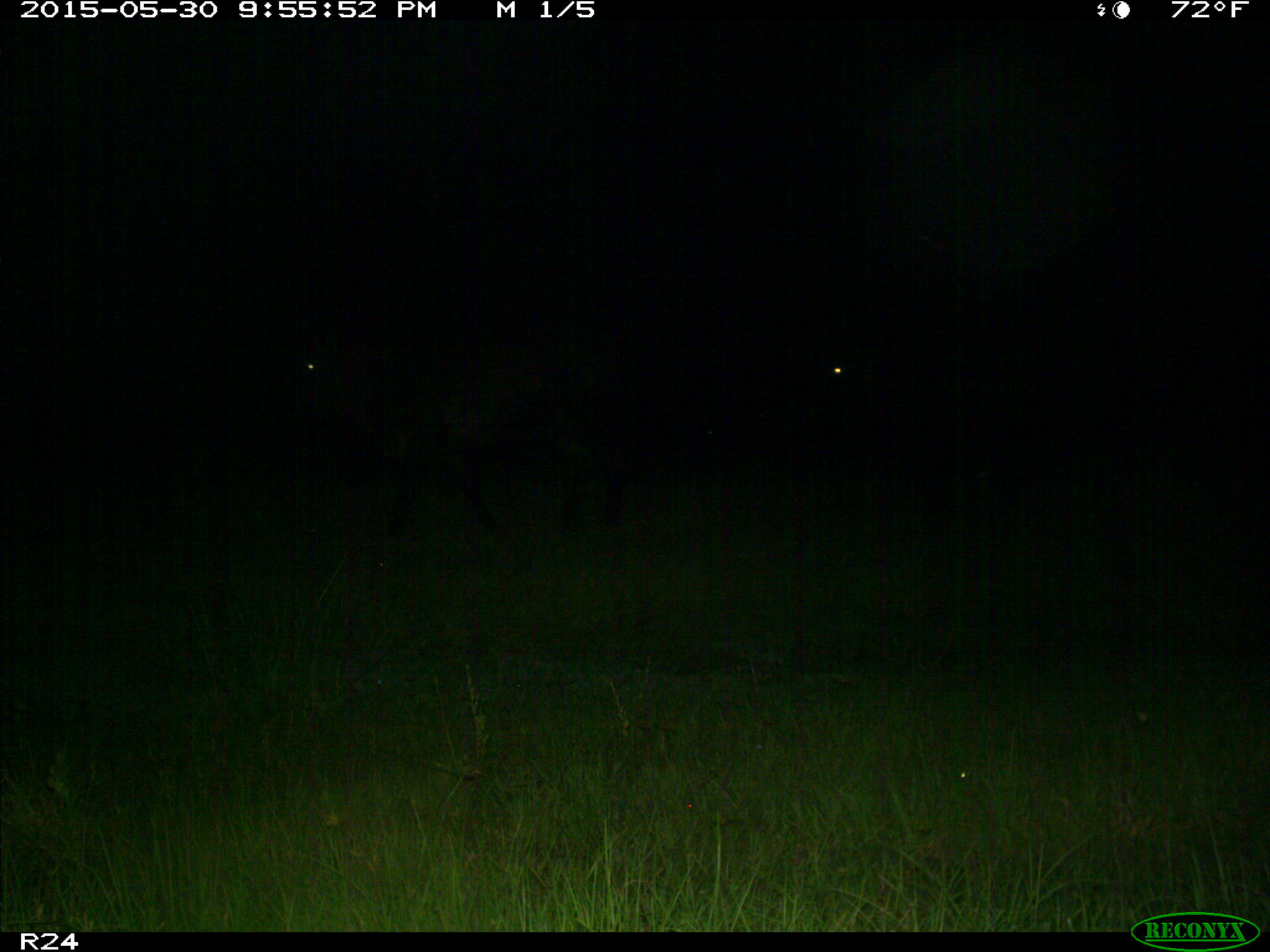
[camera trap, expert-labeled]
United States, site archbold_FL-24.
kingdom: Animalia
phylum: Chordata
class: Mammalia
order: Artiodactyla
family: Bovidae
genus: Bos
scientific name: Bos taurus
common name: domestic cow